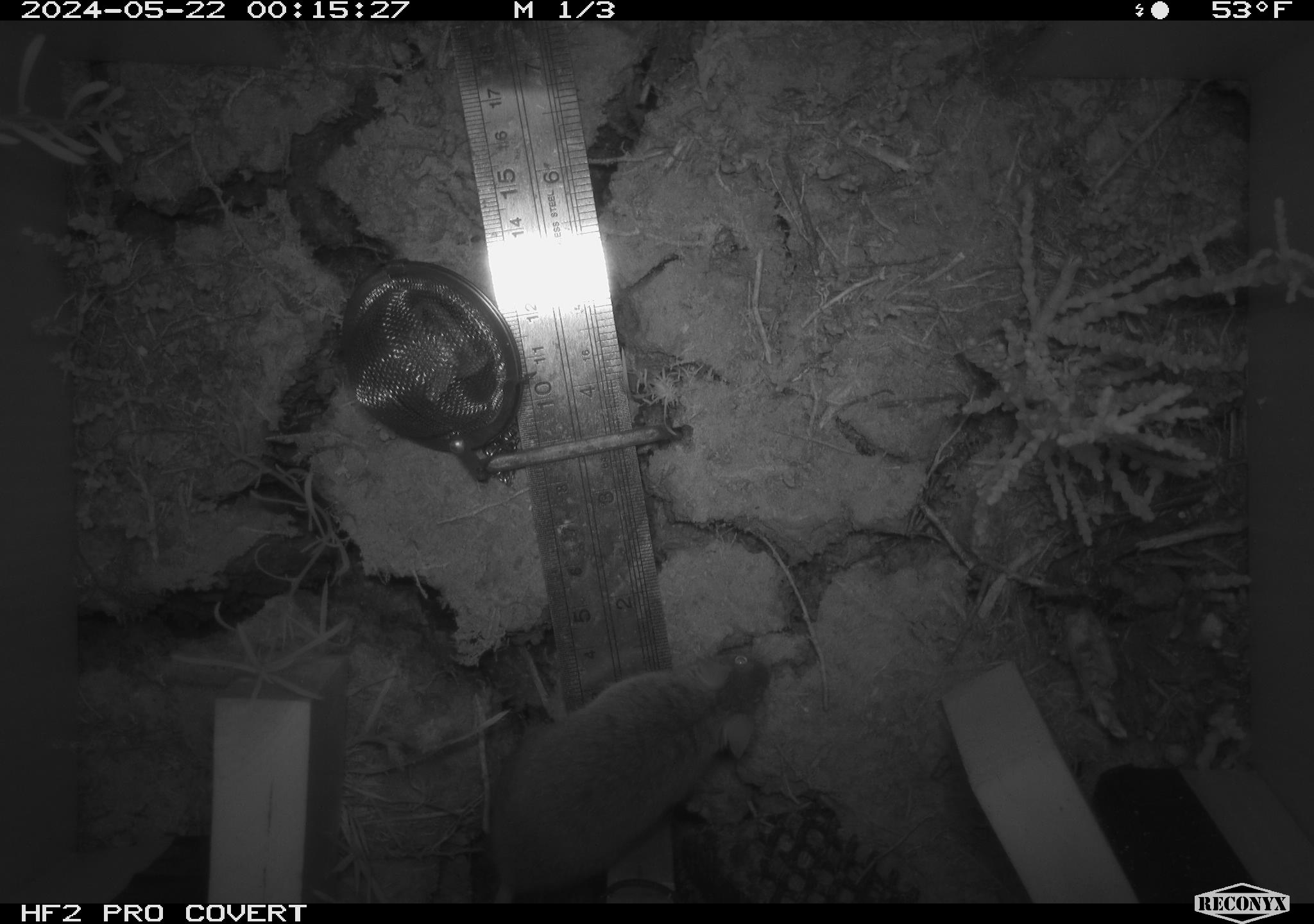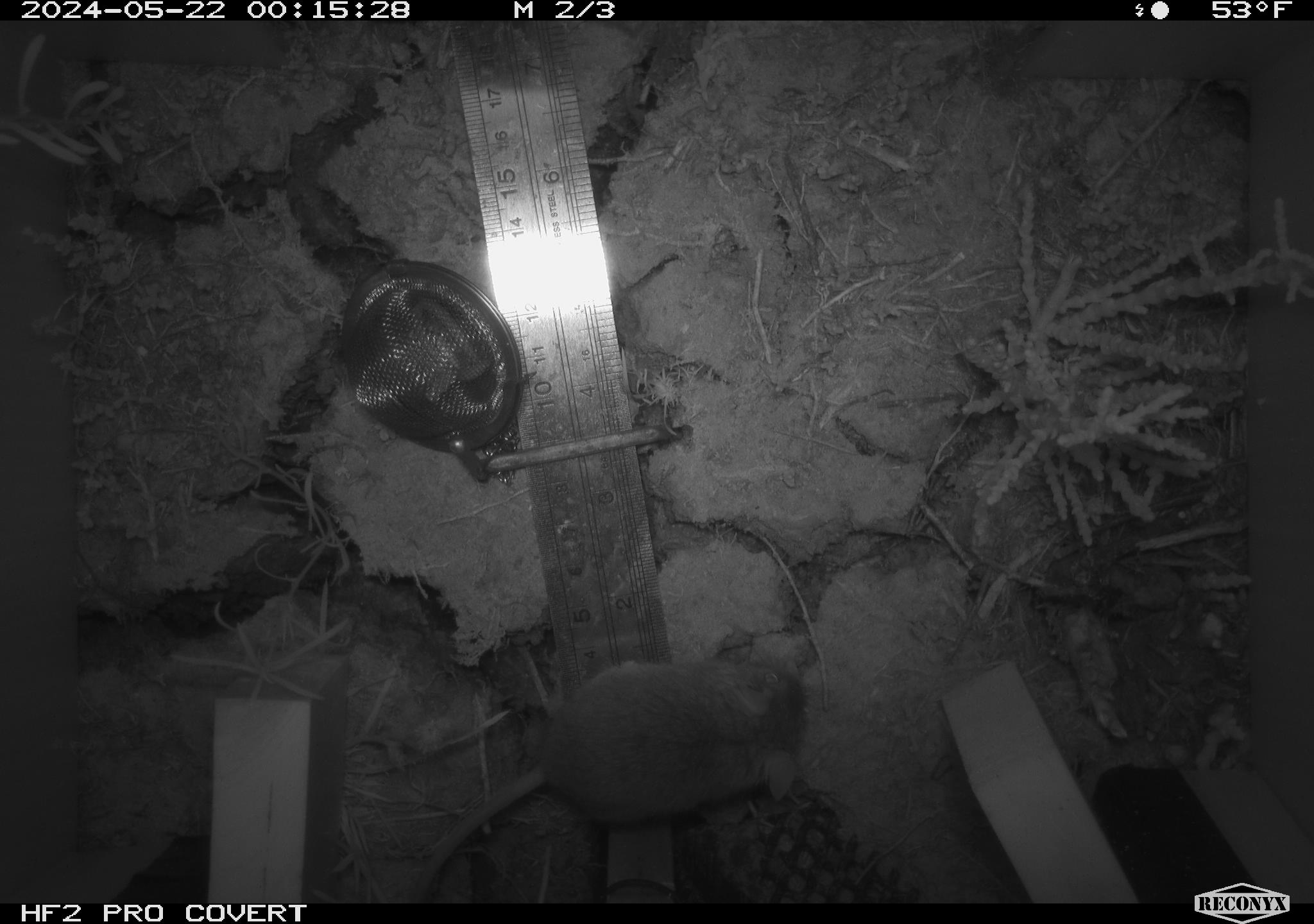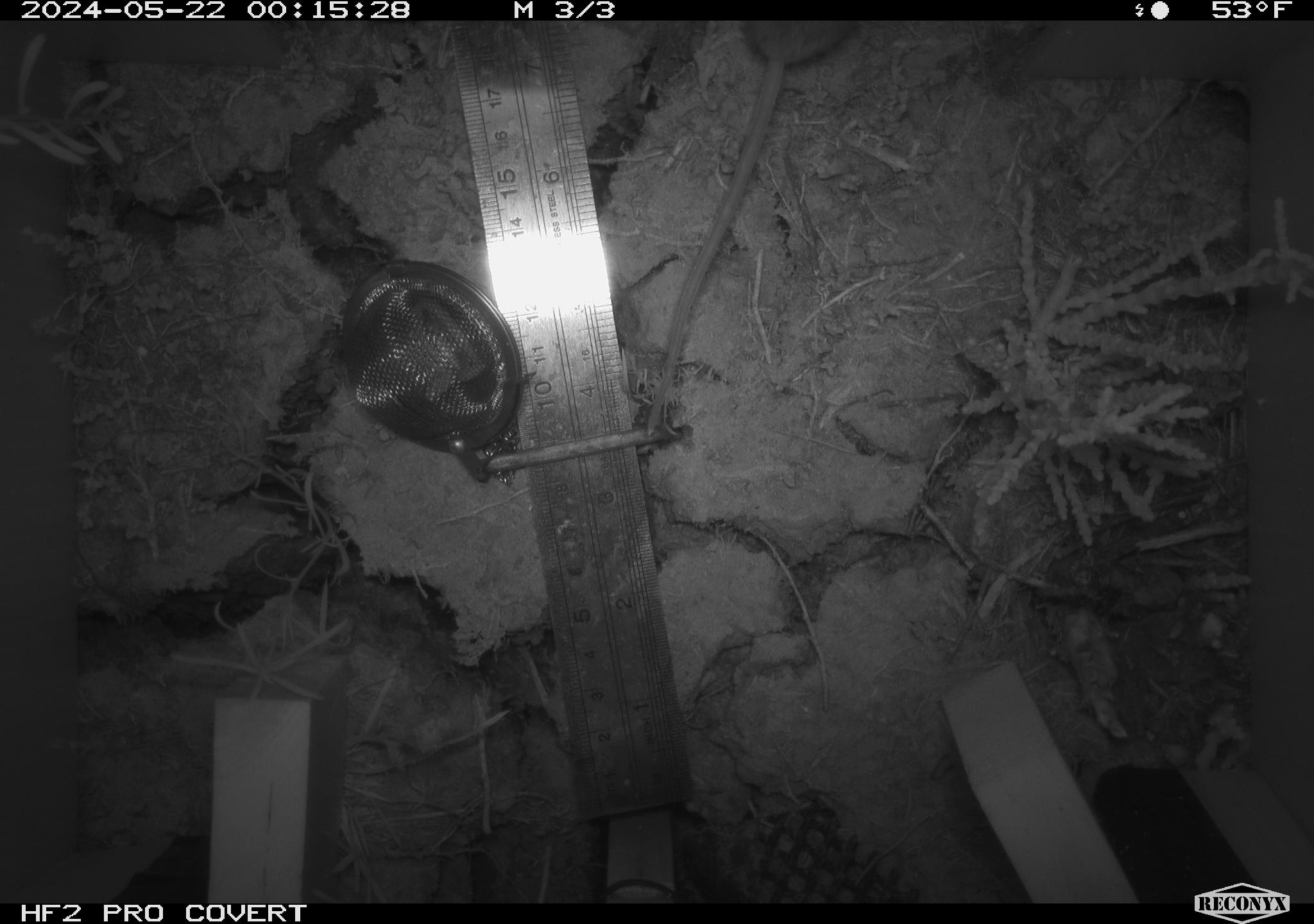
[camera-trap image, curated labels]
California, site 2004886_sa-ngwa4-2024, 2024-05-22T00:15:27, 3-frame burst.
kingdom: Animalia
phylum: Chordata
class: Mammalia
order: Rodentia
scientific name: Rodentia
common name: mouse species